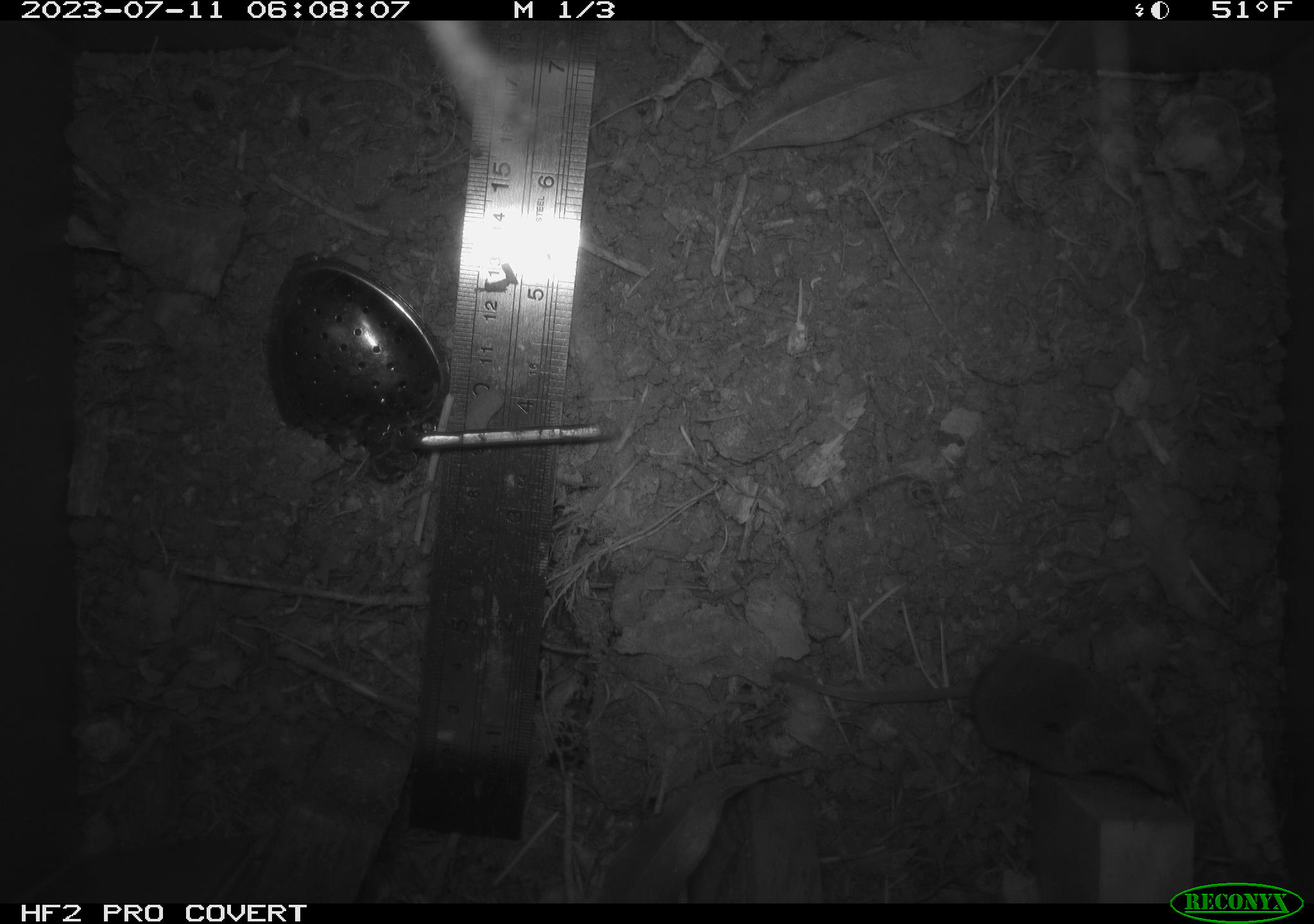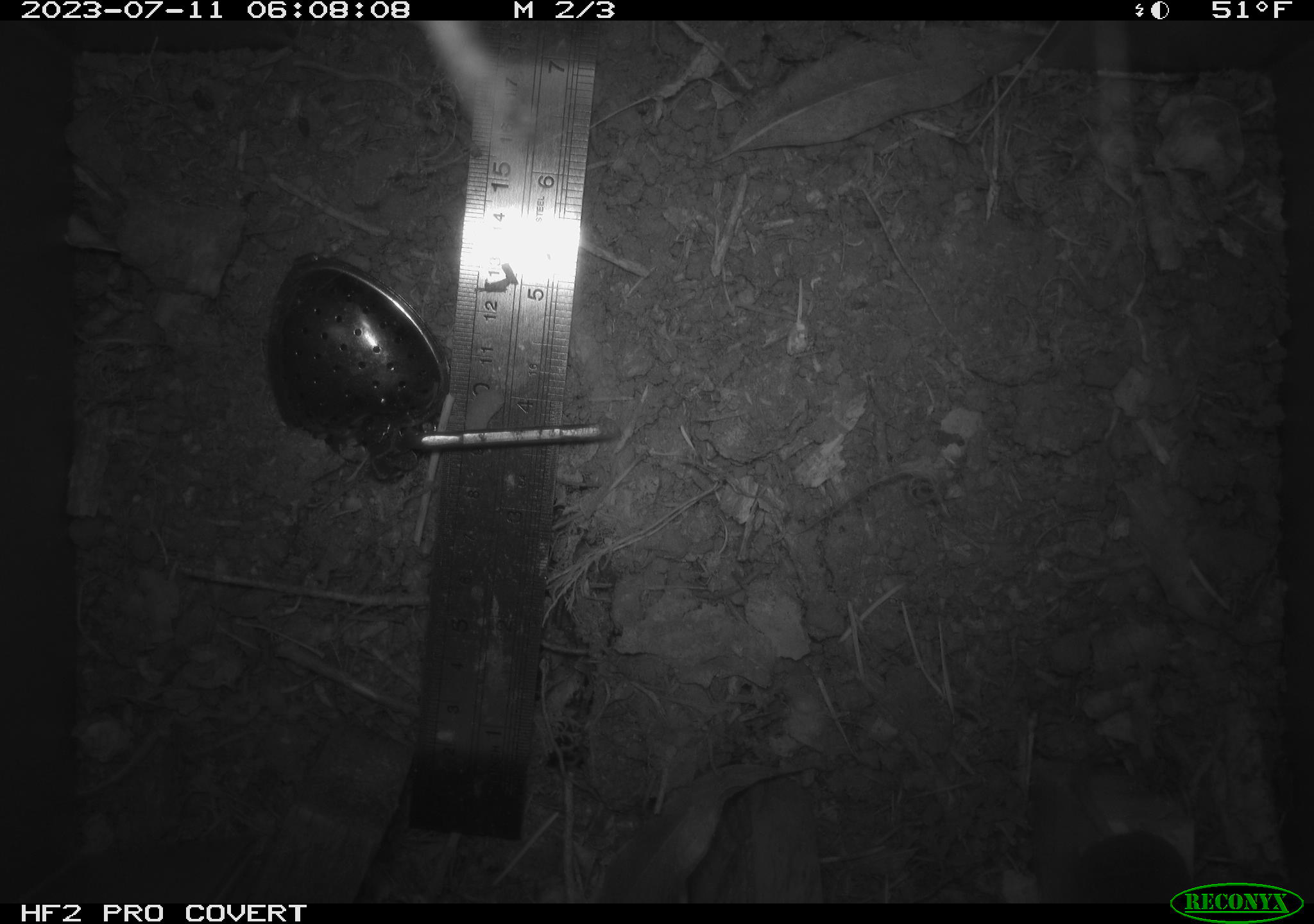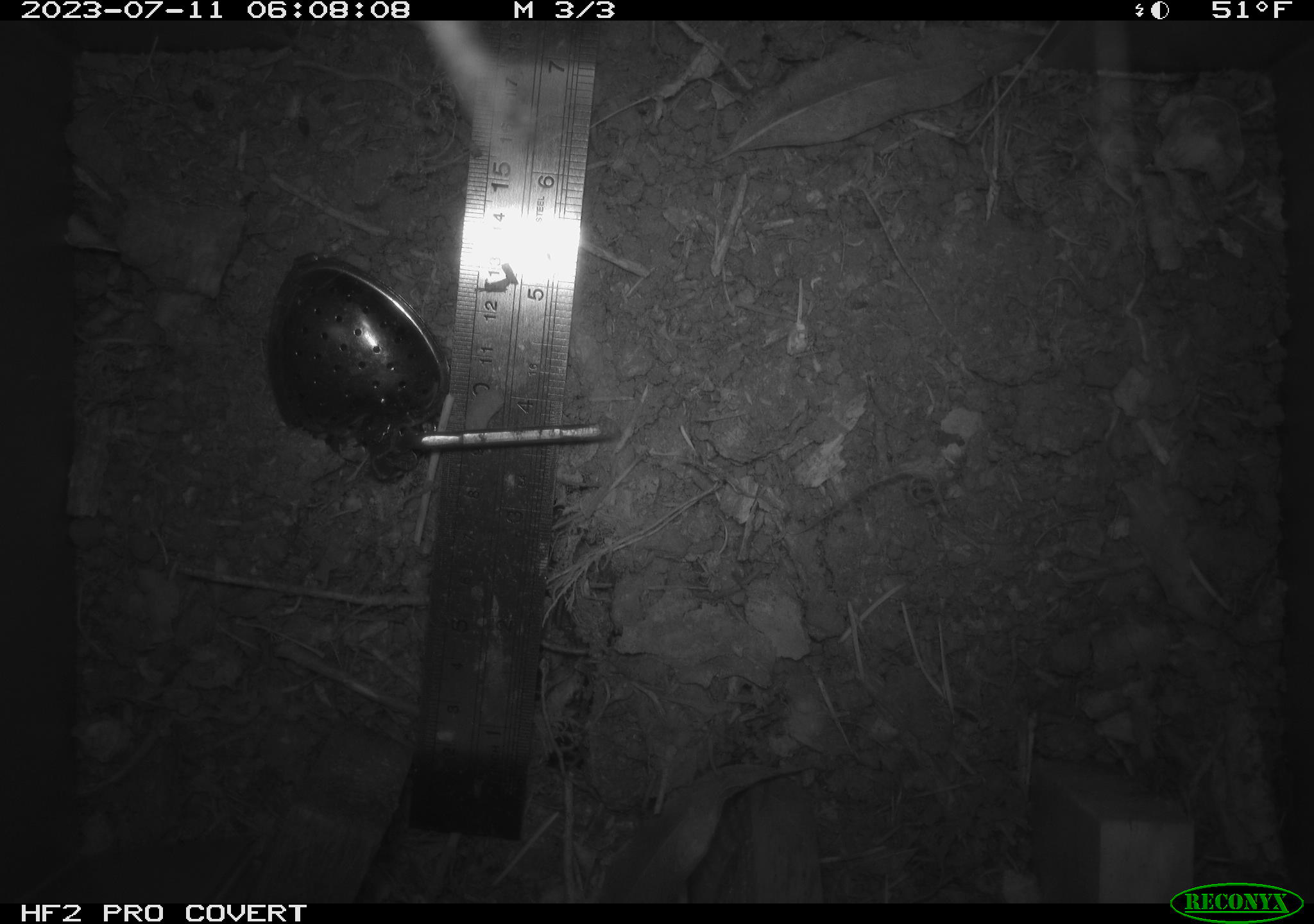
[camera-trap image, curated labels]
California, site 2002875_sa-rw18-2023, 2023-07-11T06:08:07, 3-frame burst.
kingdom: Animalia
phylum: Chordata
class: Mammalia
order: Eulipotyphla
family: Soricidae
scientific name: Soricidae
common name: shrews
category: soricidae family